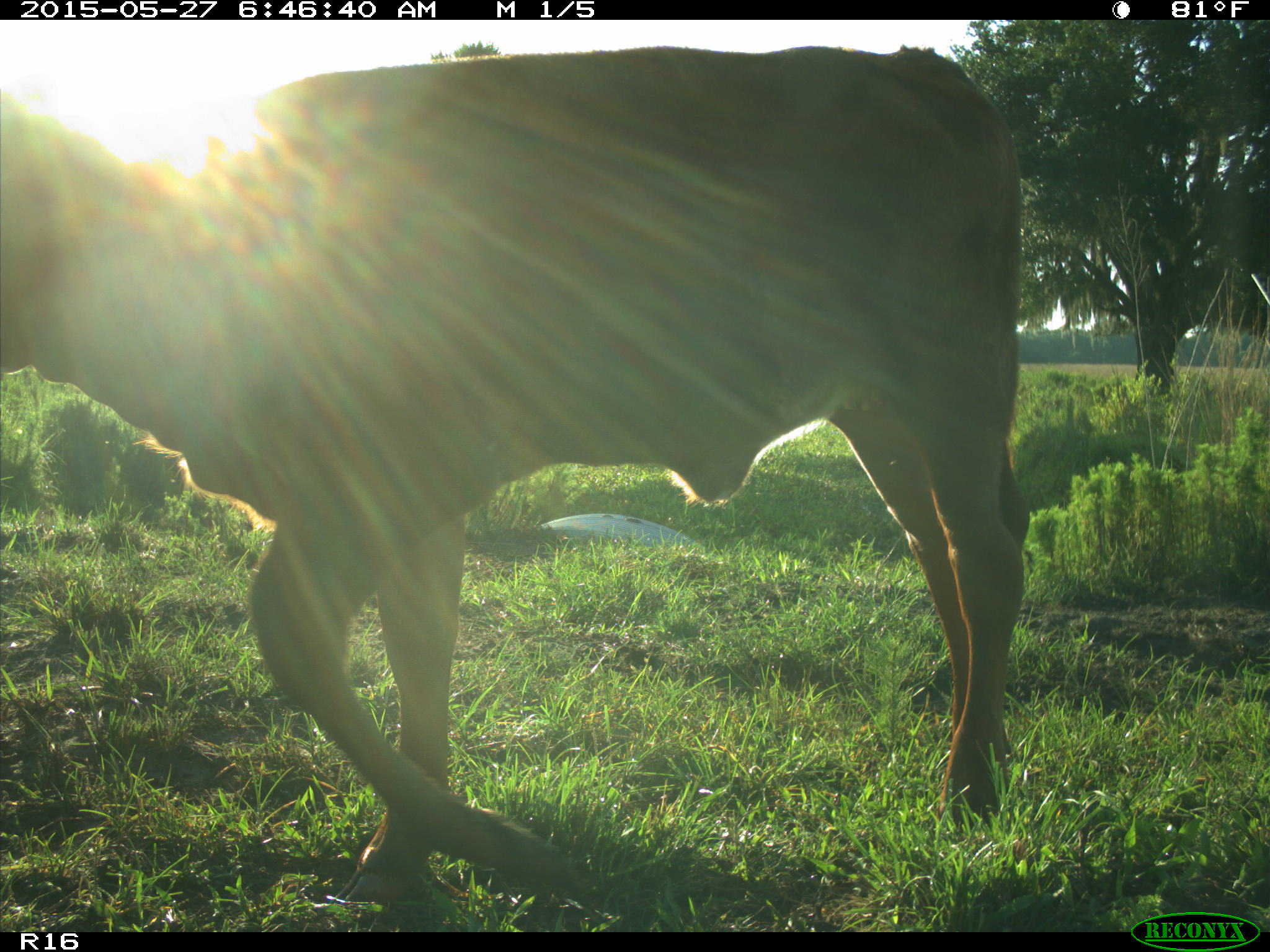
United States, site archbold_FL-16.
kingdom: Animalia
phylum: Chordata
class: Mammalia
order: Artiodactyla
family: Bovidae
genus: Bos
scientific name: Bos taurus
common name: domestic cow